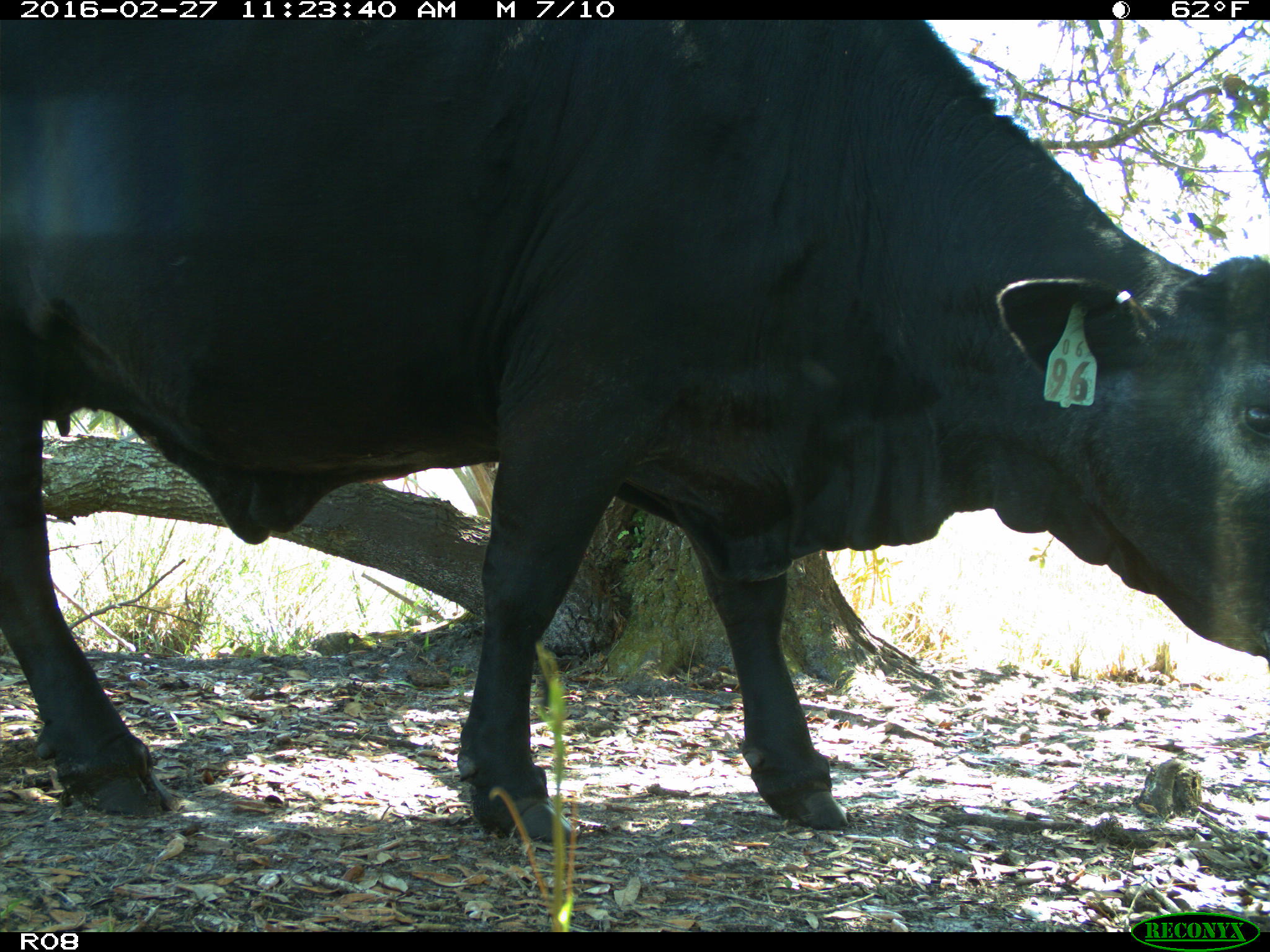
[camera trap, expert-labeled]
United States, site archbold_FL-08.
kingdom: Animalia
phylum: Chordata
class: Mammalia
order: Artiodactyla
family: Bovidae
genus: Bos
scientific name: Bos taurus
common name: domestic cow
Bos taurus (domestic cow).